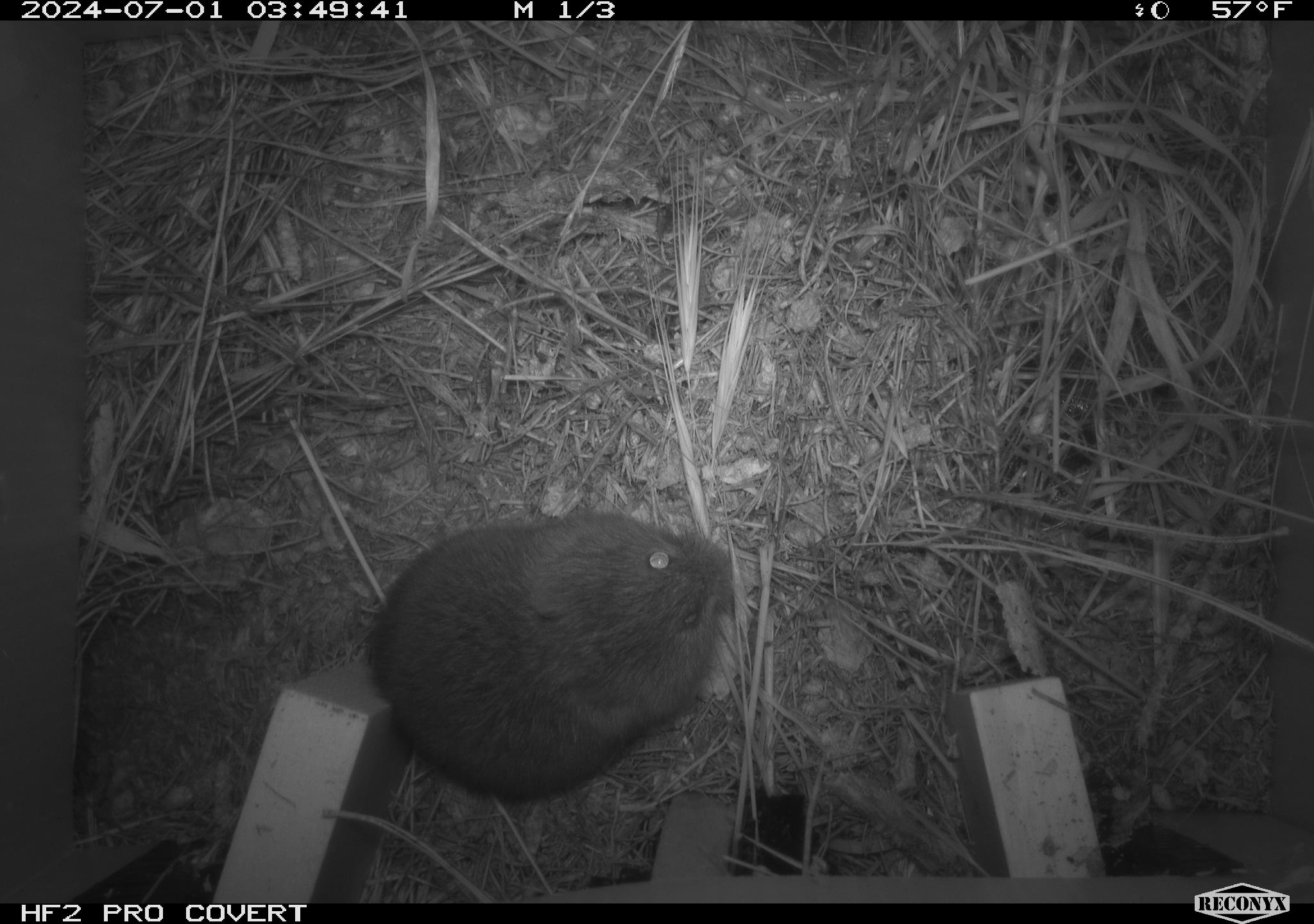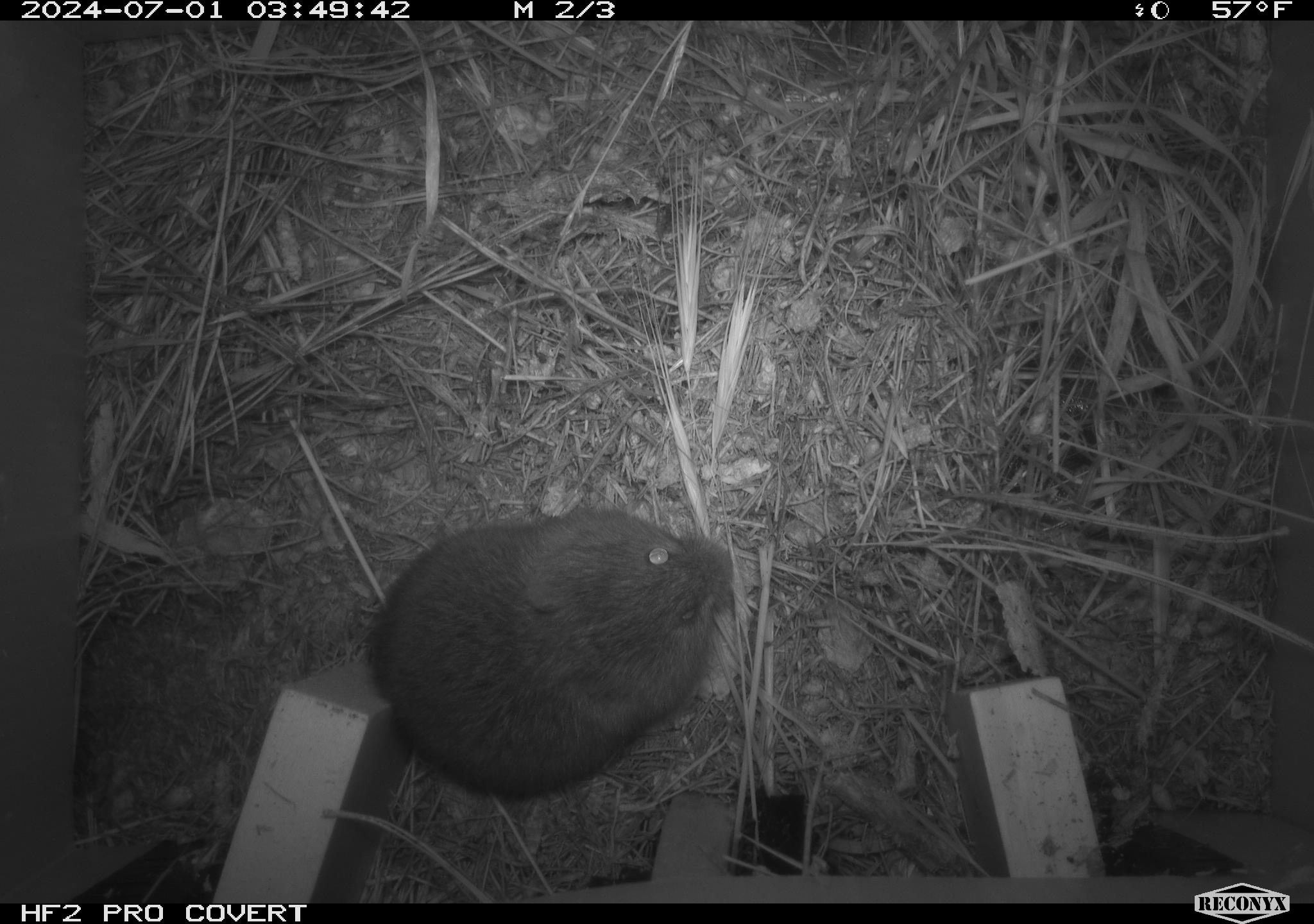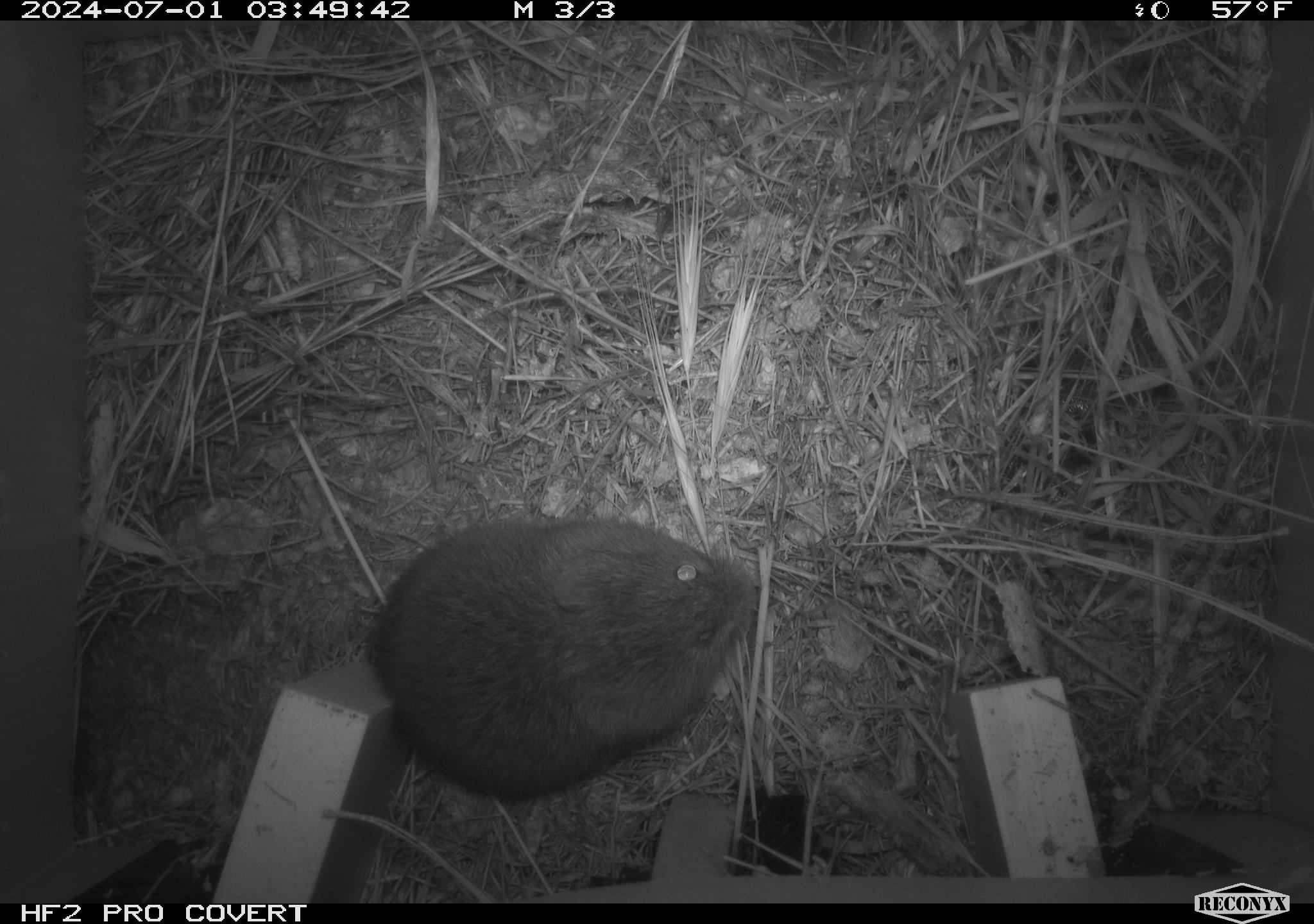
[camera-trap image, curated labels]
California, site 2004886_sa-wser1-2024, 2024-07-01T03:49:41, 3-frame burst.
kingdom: Animalia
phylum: Chordata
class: Mammalia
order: Rodentia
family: Cricetidae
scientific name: Arvicolinae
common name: voles, lemmings, and muskrats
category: arvicolinae subfamily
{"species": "arvicolinae subfamily (voles, lemmings, and muskrats) (Arvicolinae)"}